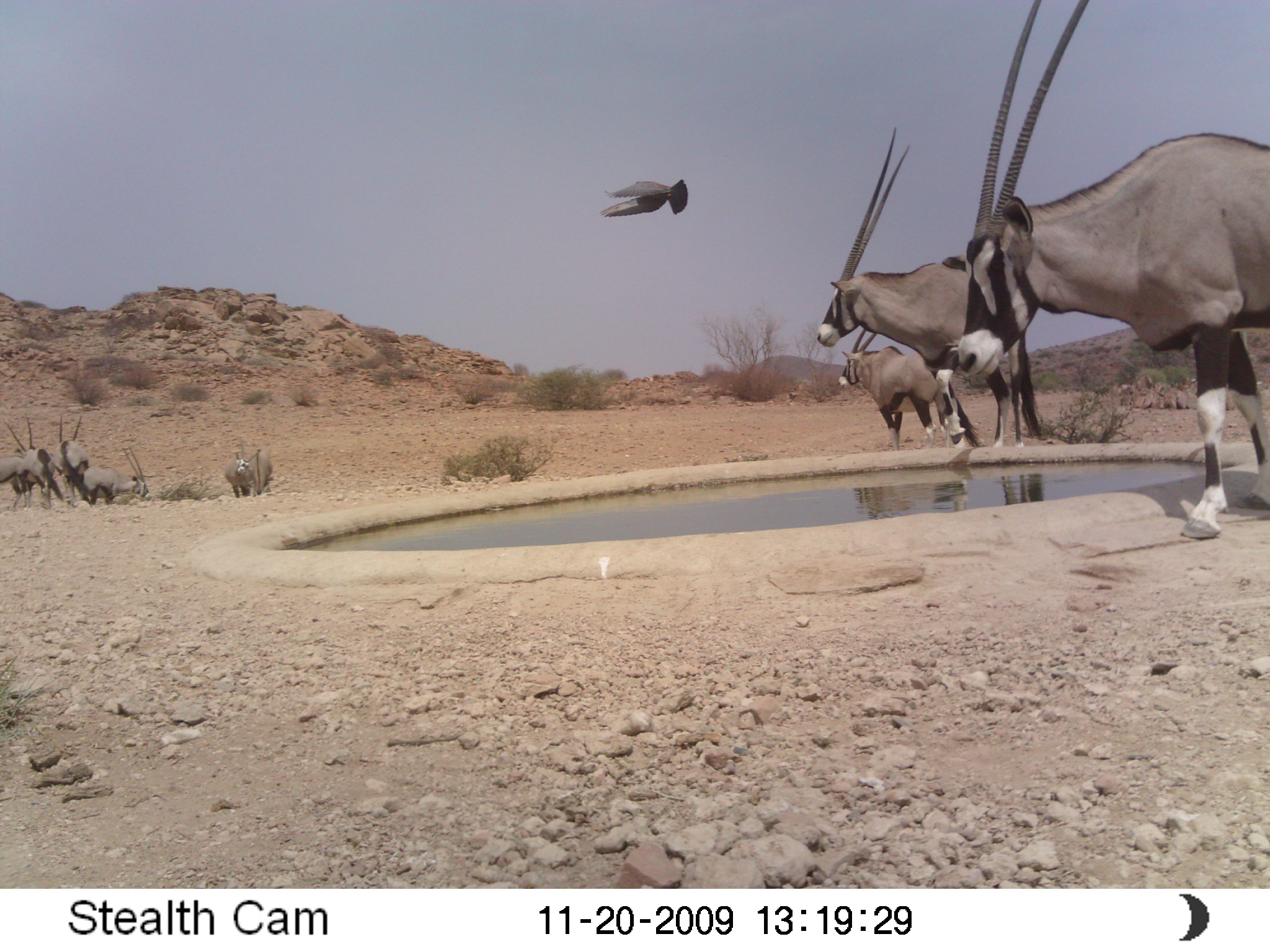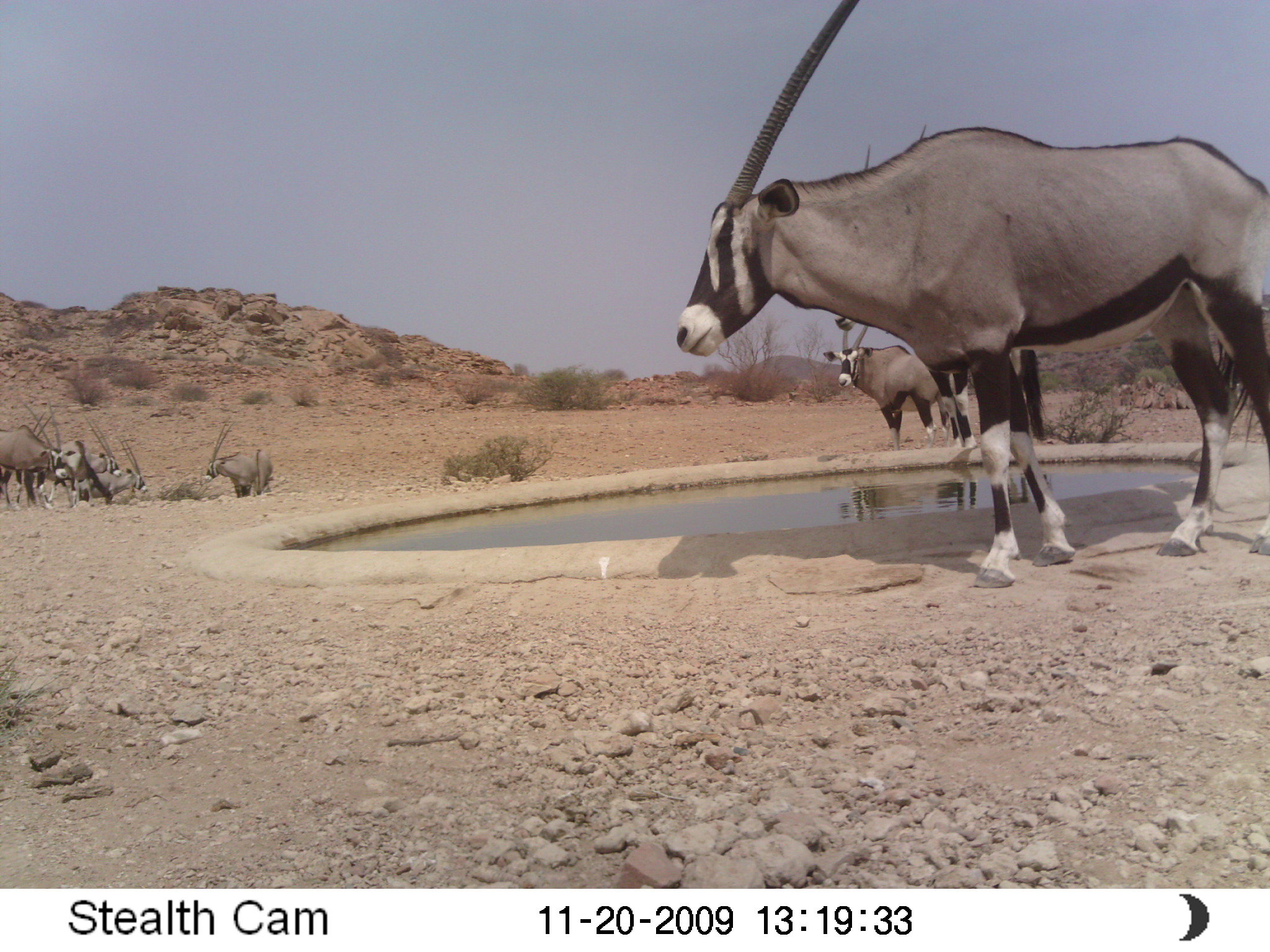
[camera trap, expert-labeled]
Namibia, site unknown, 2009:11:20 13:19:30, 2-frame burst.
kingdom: Animalia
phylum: Chordata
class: Mammalia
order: Artiodactyla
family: Bovidae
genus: Oryx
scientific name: Oryx gazella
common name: gemsbok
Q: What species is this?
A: Oryx gazella (gemsbok).